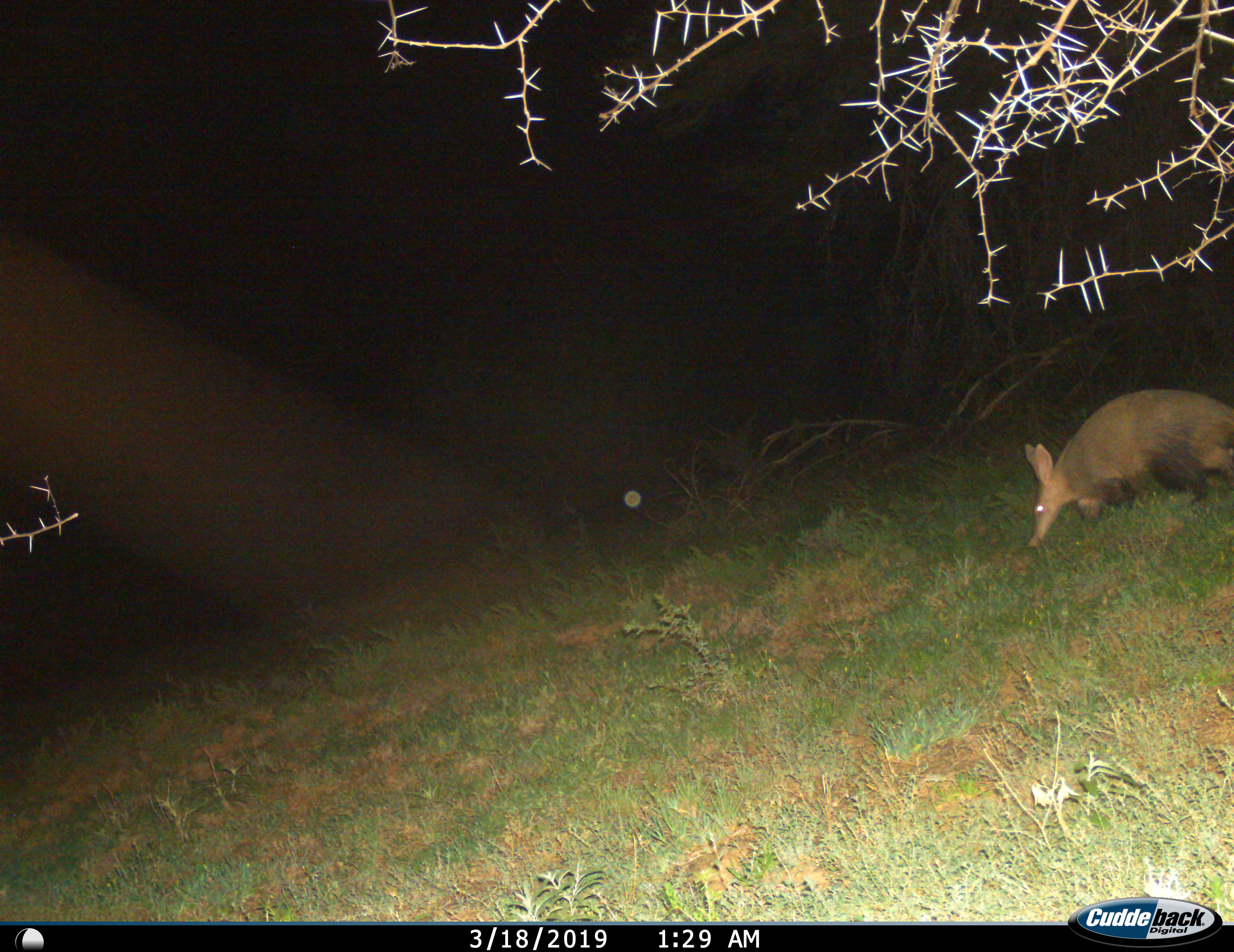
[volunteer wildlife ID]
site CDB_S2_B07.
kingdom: Animalia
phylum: Chordata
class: Mammalia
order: Tubulidentata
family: Orycteropodidae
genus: Orycteropus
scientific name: Orycteropus afer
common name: aardvark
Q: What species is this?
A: Aardvark (Orycteropus afer).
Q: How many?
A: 1.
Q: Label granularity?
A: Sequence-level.